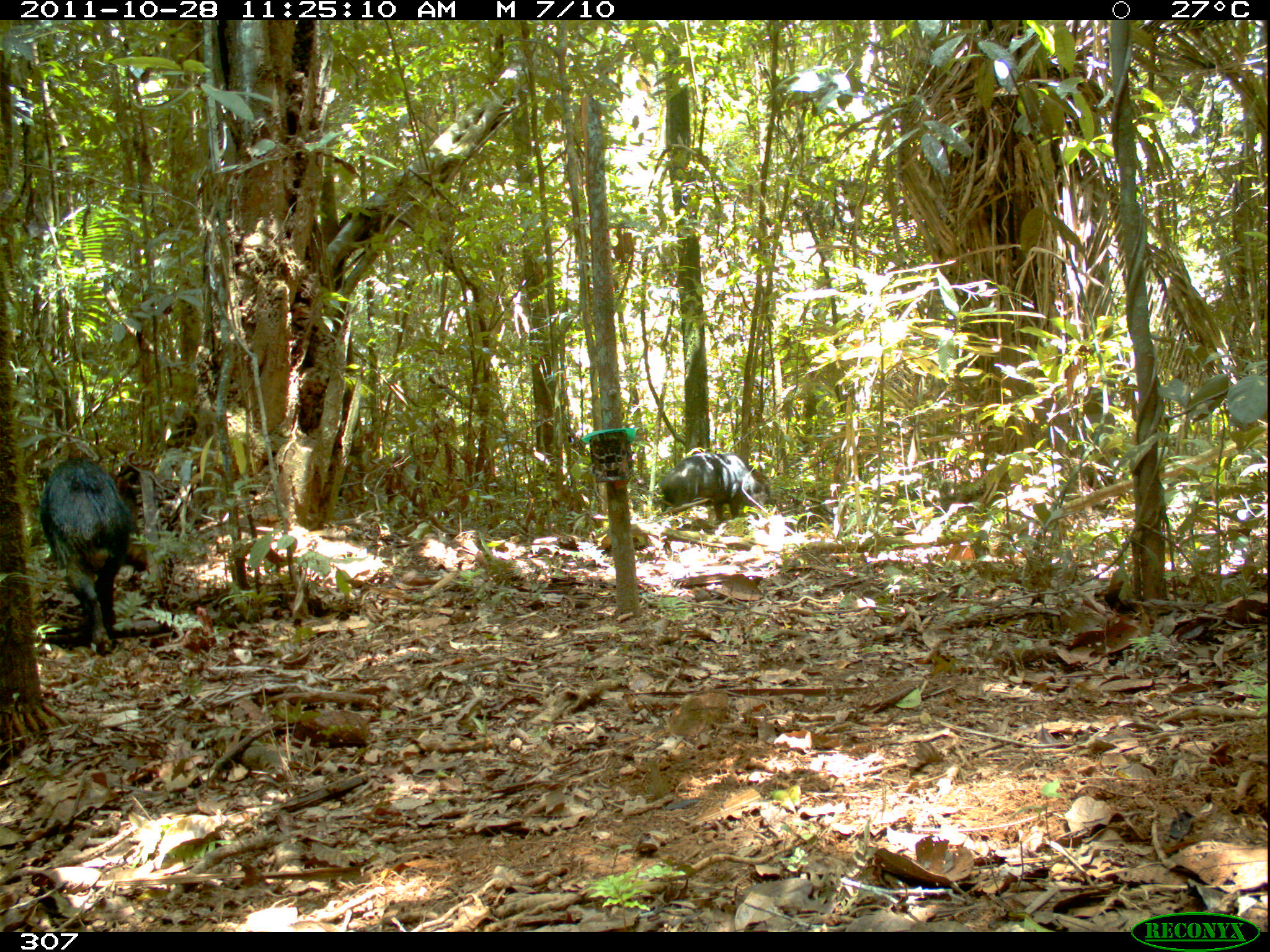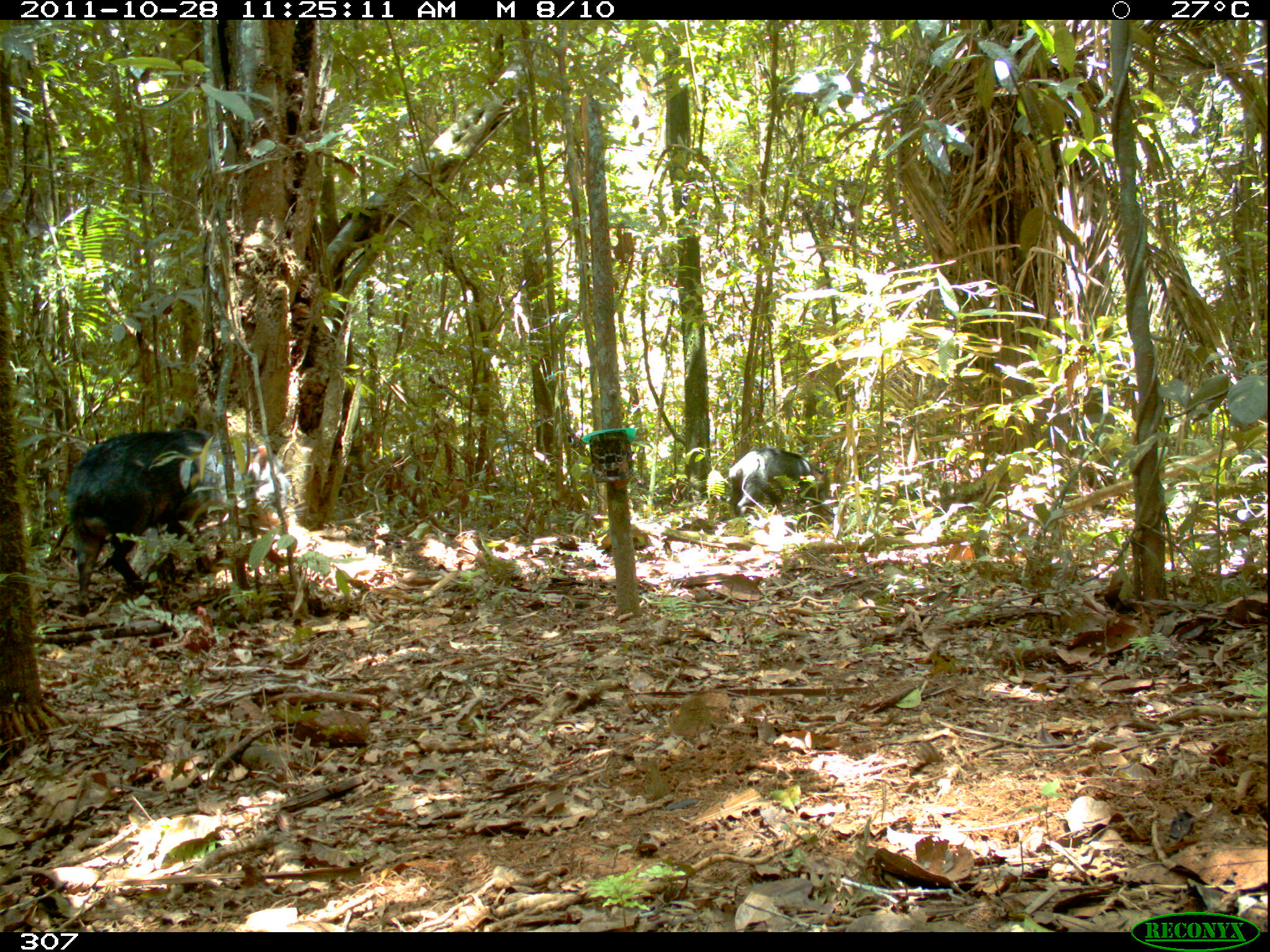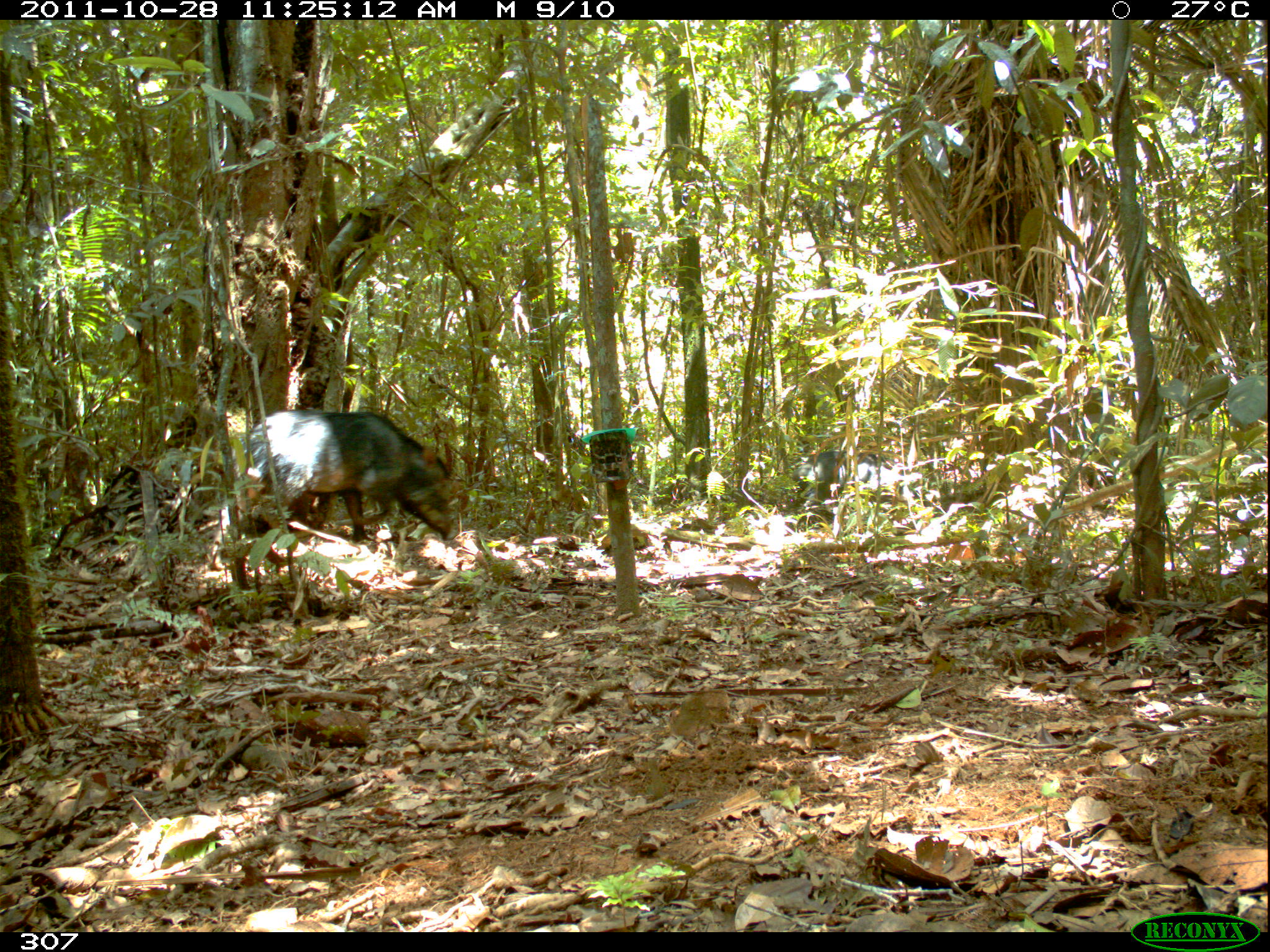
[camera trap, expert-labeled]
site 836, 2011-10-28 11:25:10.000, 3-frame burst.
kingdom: Animalia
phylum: Chordata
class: Mammalia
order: Artiodactyla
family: Tayassuidae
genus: Tayassu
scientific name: Tayassu pecari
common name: white-lipped peccary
Tayassu pecari (white-lipped peccary).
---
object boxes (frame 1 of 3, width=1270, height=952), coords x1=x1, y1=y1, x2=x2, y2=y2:
tayassu pecari: x1=38, y1=456, x2=135, y2=649; x1=660, y1=451, x2=758, y2=522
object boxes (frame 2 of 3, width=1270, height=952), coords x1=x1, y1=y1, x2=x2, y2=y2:
tayassu pecari: x1=65, y1=427, x2=225, y2=606; x1=726, y1=448, x2=832, y2=517